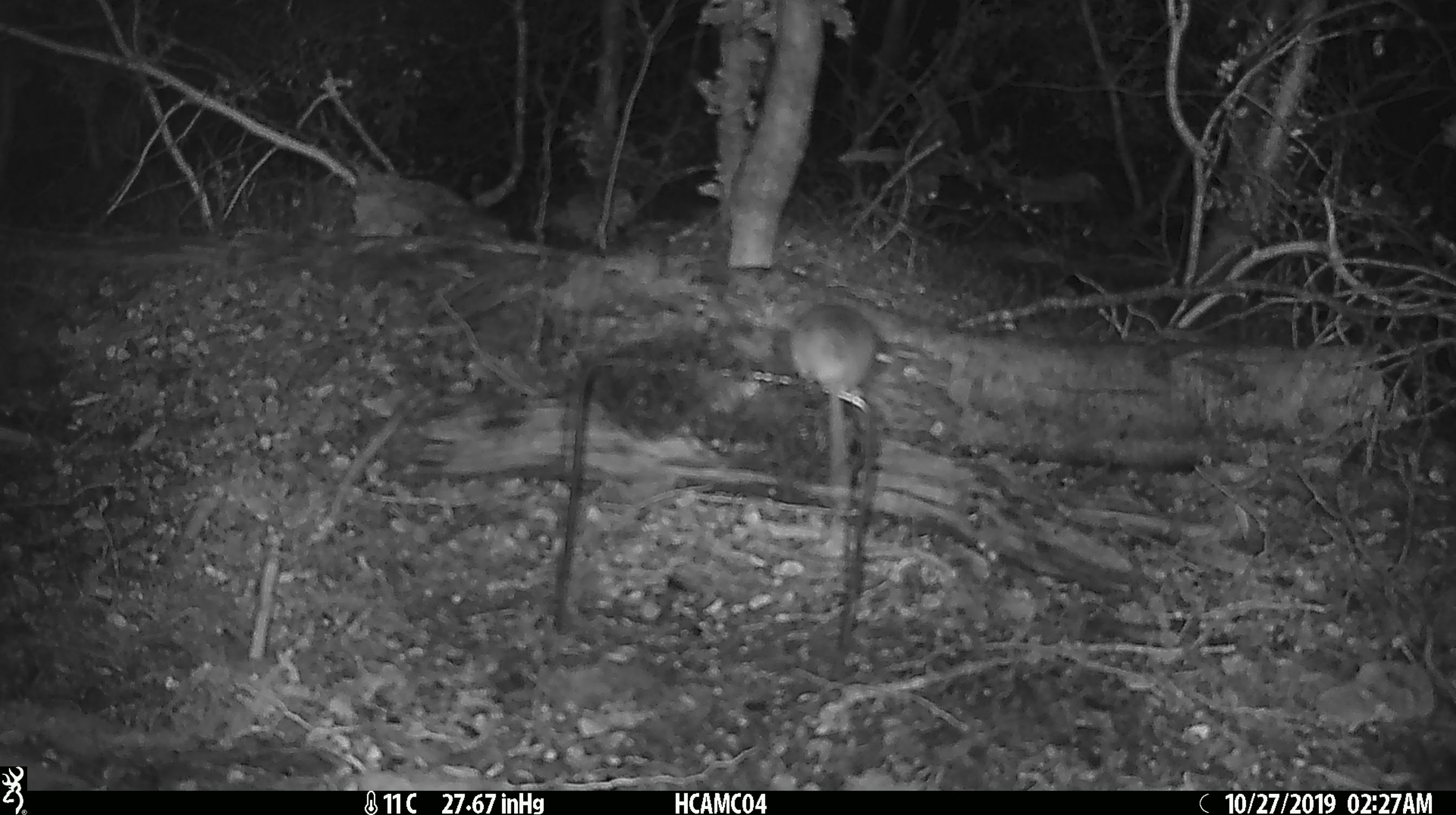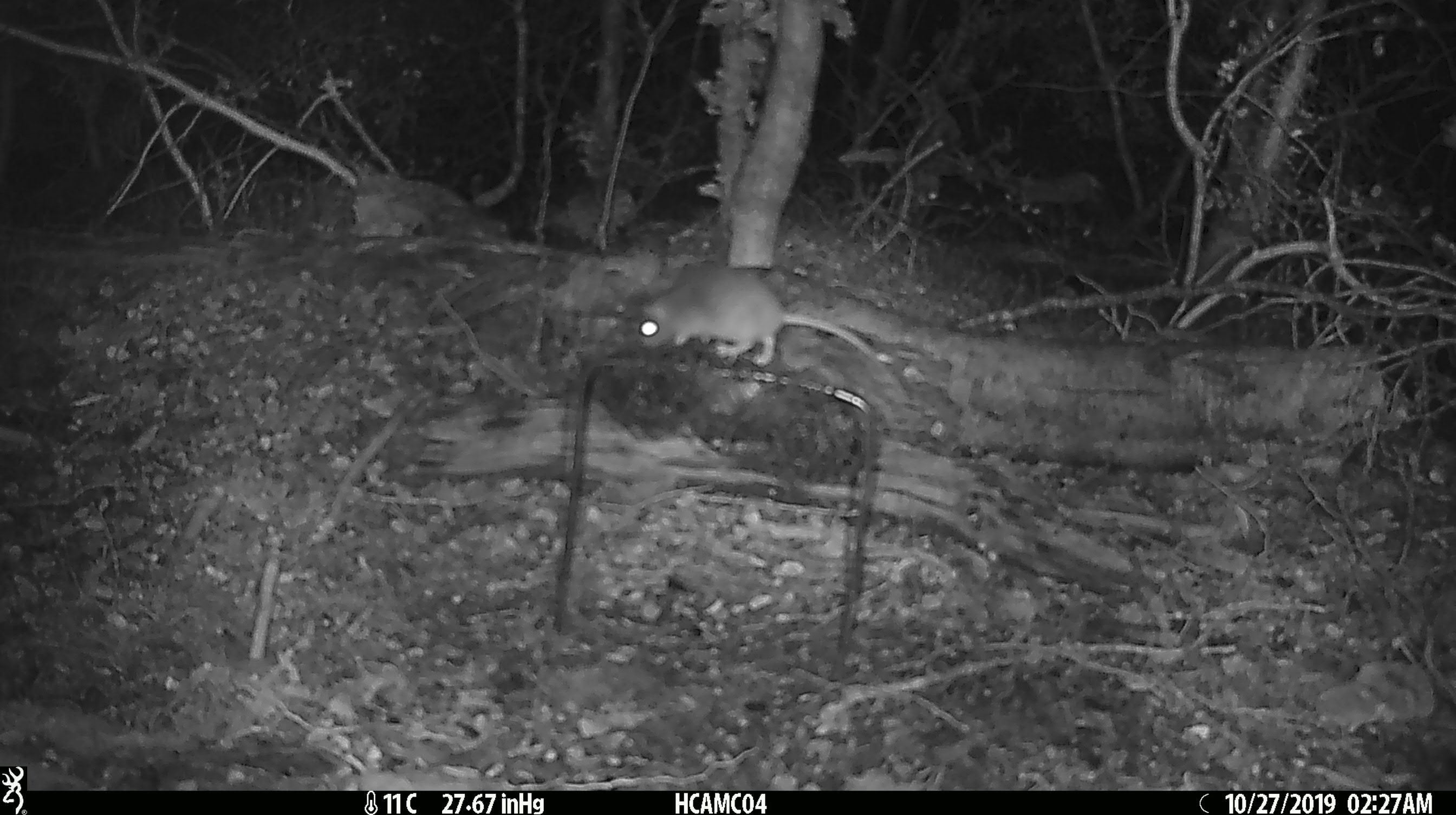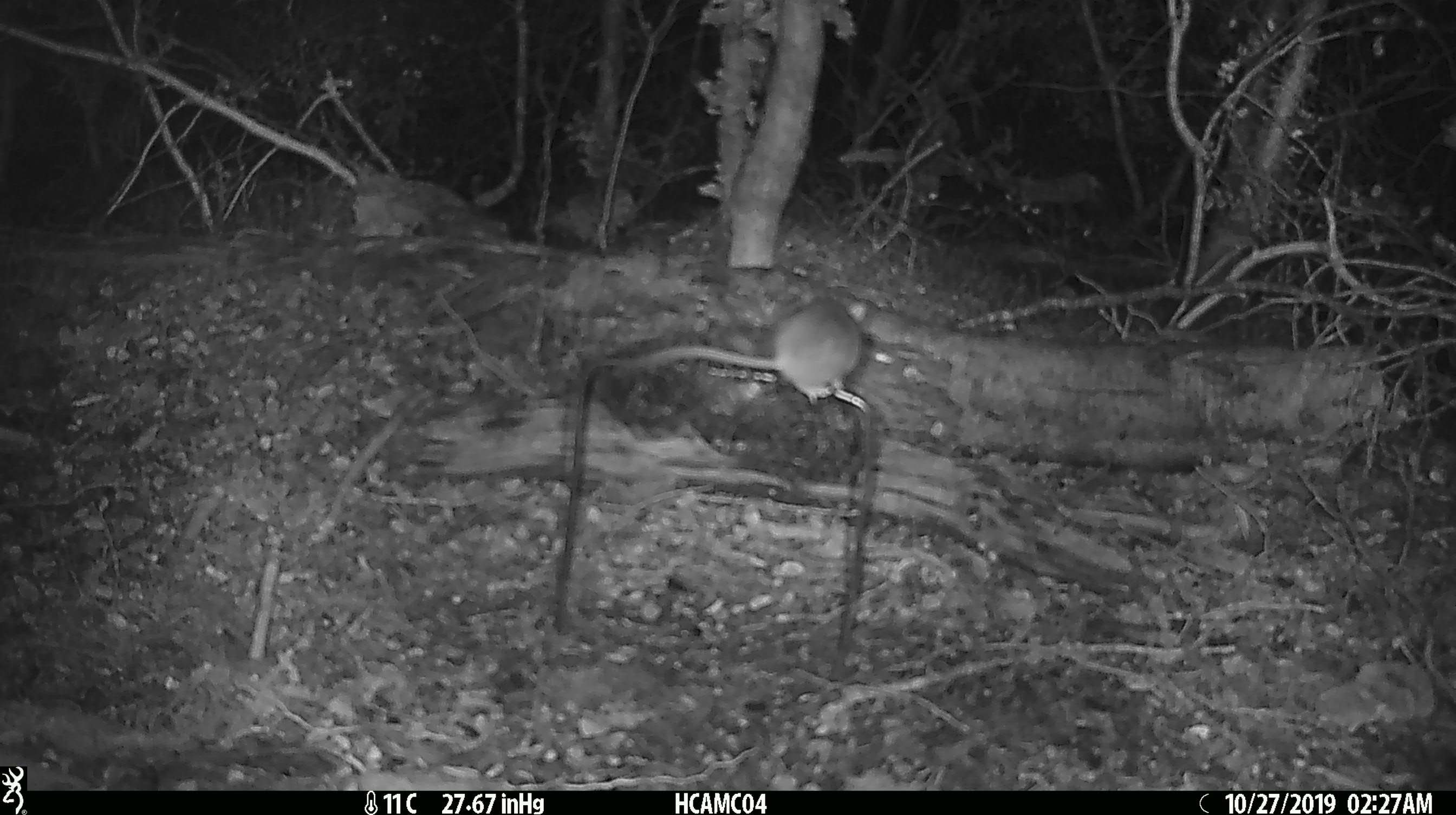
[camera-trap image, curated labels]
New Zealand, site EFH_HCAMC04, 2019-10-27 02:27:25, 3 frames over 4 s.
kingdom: Animalia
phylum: Chordata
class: Mammalia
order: Rodentia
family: Muridae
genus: Mus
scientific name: Mus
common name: mouse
Mouse (Mus).